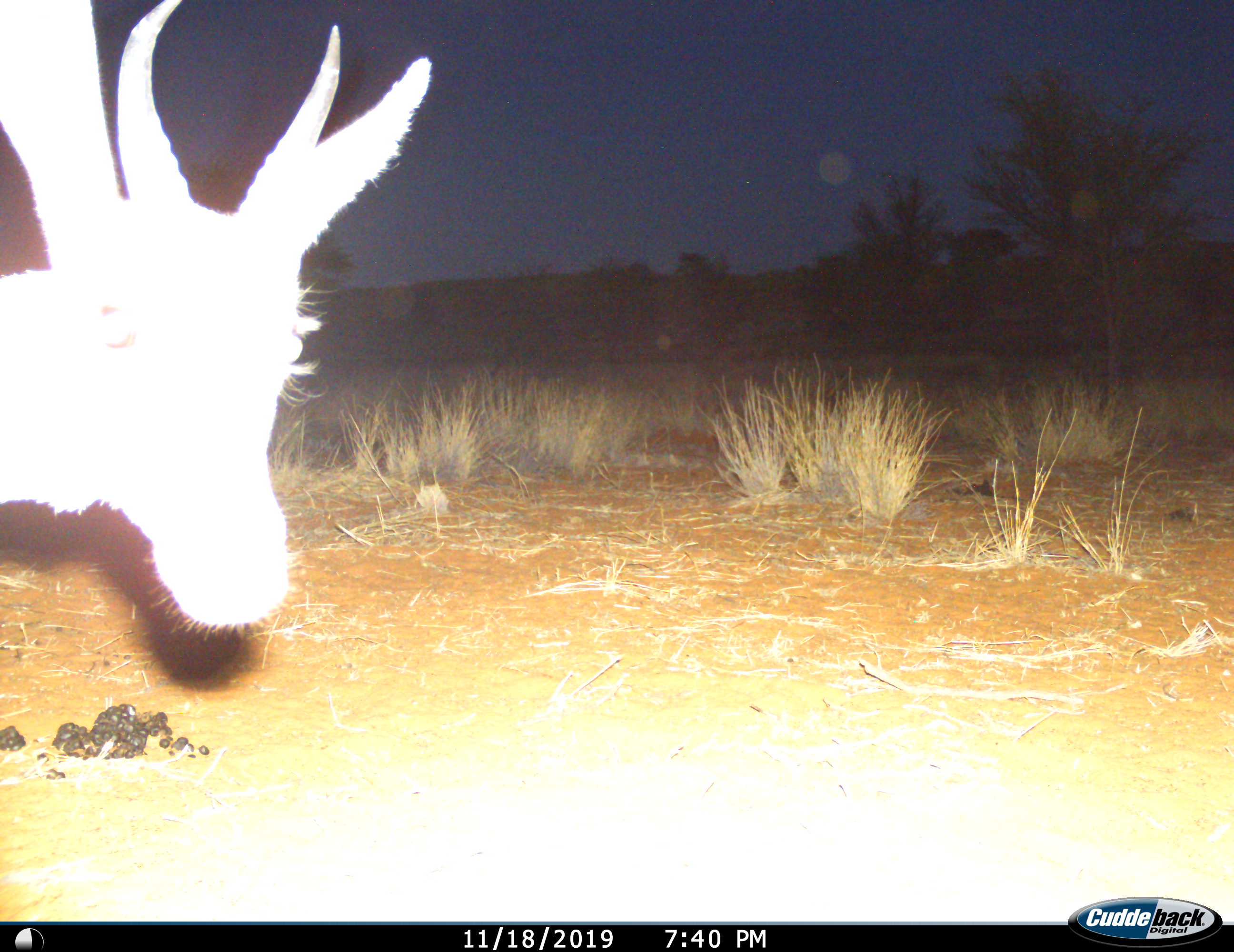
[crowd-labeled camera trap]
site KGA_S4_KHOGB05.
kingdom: Animalia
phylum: Chordata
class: Mammalia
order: Artiodactyla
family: Bovidae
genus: Antidorcas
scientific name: Antidorcas marsupialis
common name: springbok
Springbok (Antidorcas marsupialis), count 1. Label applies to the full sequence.